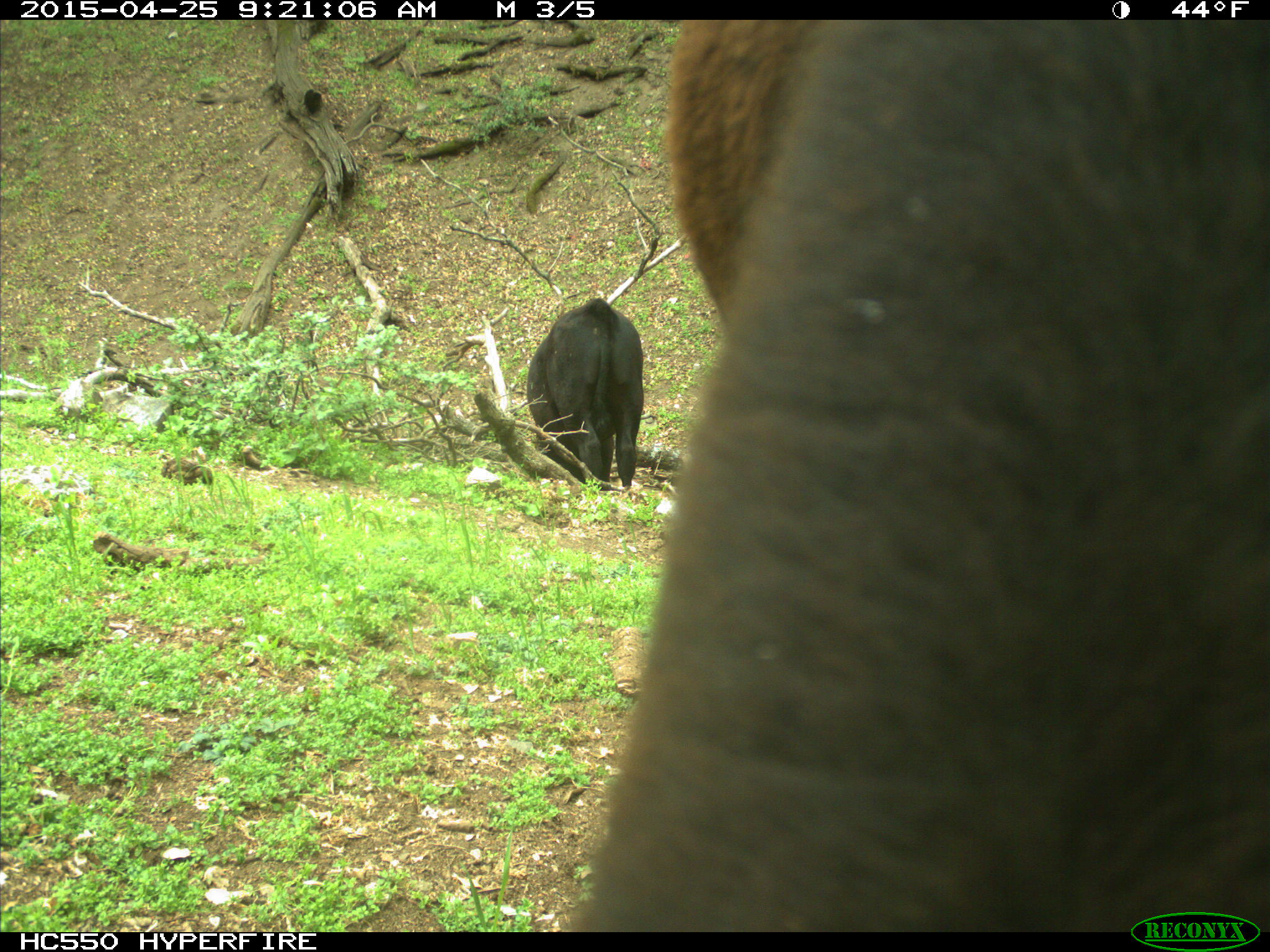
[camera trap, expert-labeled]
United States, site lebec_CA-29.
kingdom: Animalia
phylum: Chordata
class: Mammalia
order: Artiodactyla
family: Bovidae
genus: Bos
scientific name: Bos taurus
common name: domestic cow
Bos taurus (domestic cow).